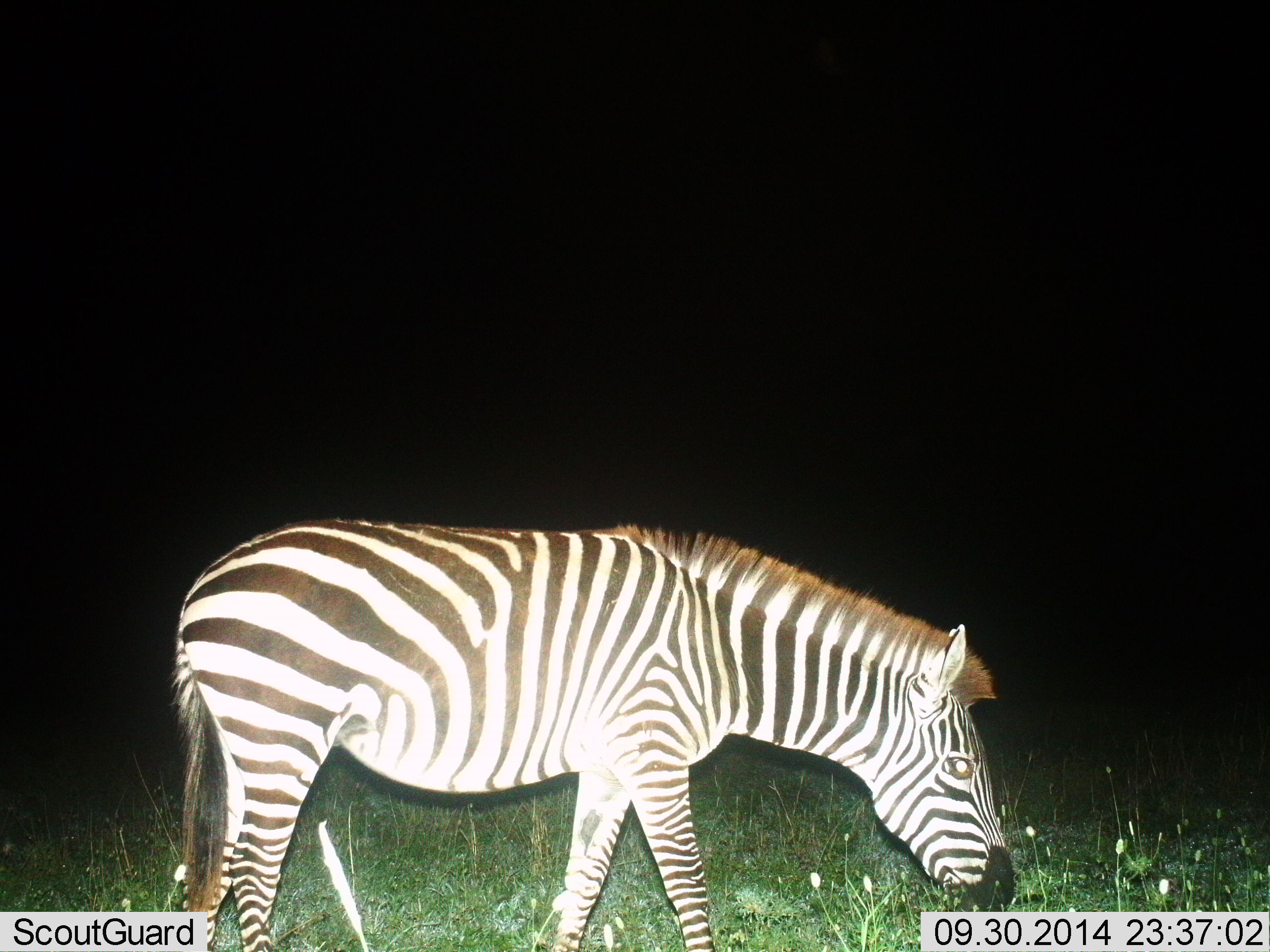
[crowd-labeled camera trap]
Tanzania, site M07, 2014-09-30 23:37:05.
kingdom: Animalia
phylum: Chordata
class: Mammalia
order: Perissodactyla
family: Equidae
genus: Equus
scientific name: Equus quagga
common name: plains zebra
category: zebra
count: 1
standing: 20%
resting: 0%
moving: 20%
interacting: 0%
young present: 0%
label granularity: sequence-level